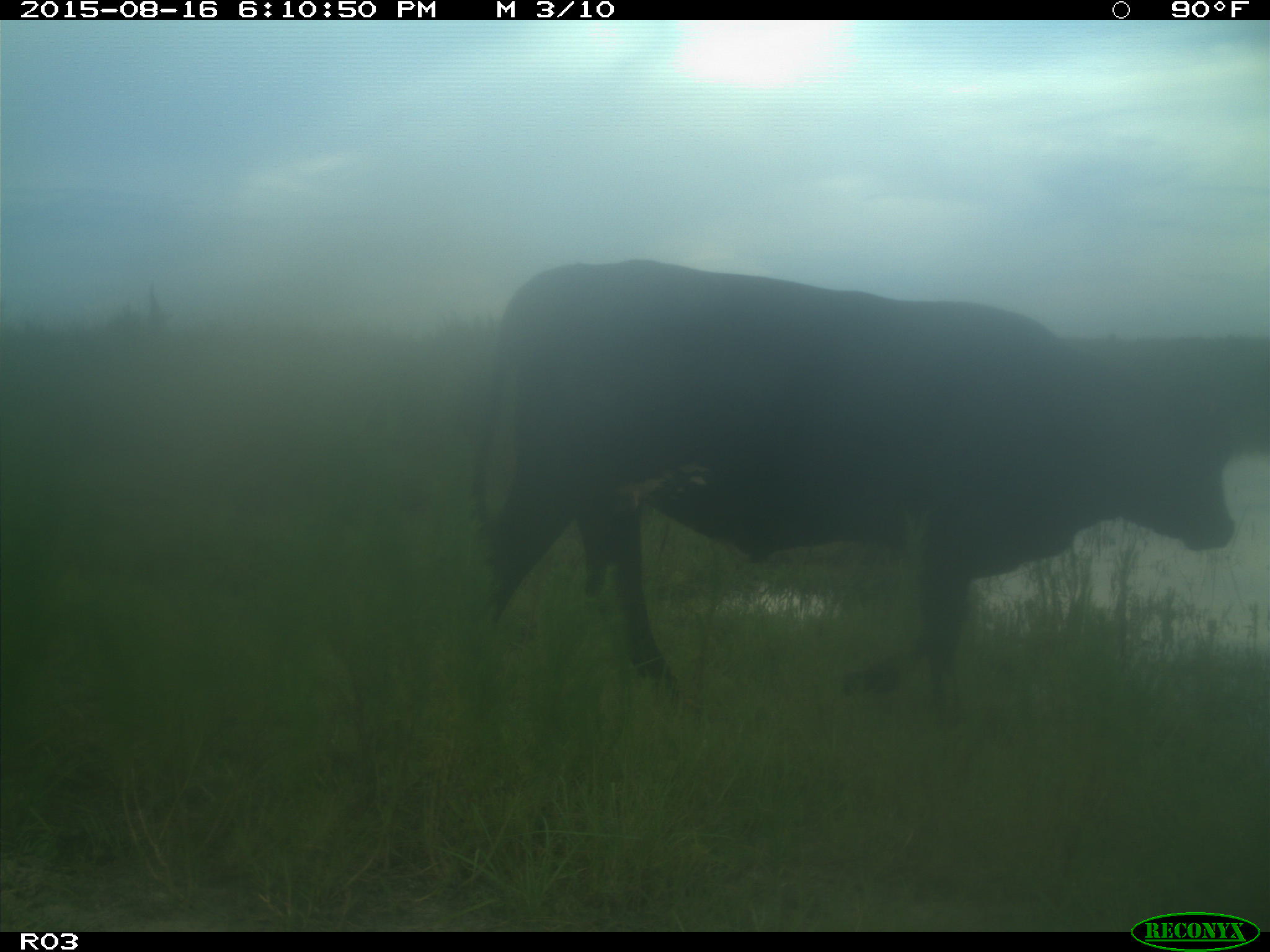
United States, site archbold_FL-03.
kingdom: Animalia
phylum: Chordata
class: Mammalia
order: Artiodactyla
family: Bovidae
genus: Bos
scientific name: Bos taurus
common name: domestic cow